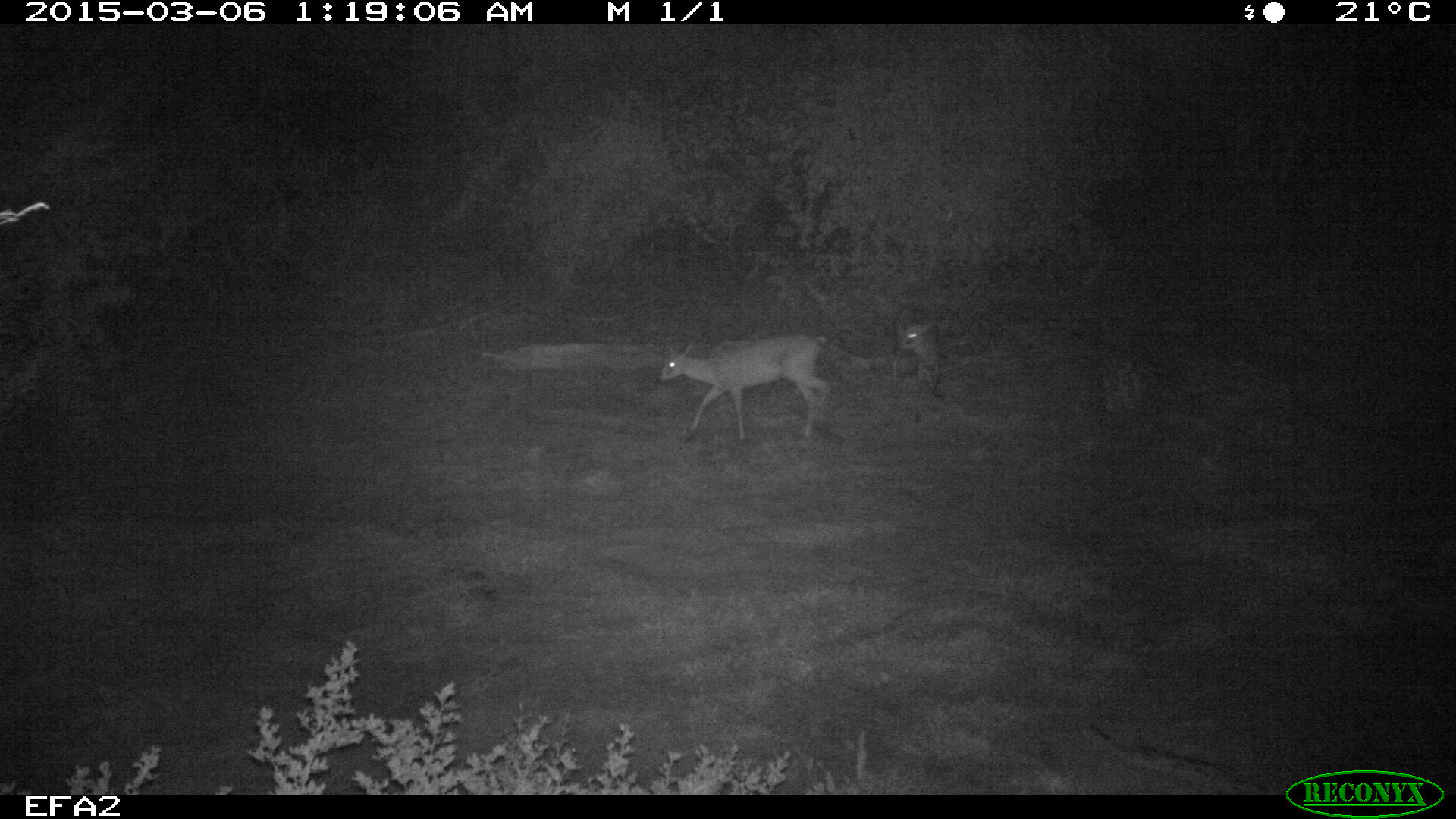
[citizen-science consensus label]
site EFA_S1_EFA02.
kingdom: Animalia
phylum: Chordata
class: Mammalia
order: Artiodactyla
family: Bovidae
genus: Raphicerus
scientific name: Raphicerus campestris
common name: steenbok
Steenbok (Raphicerus campestris), count 2. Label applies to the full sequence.